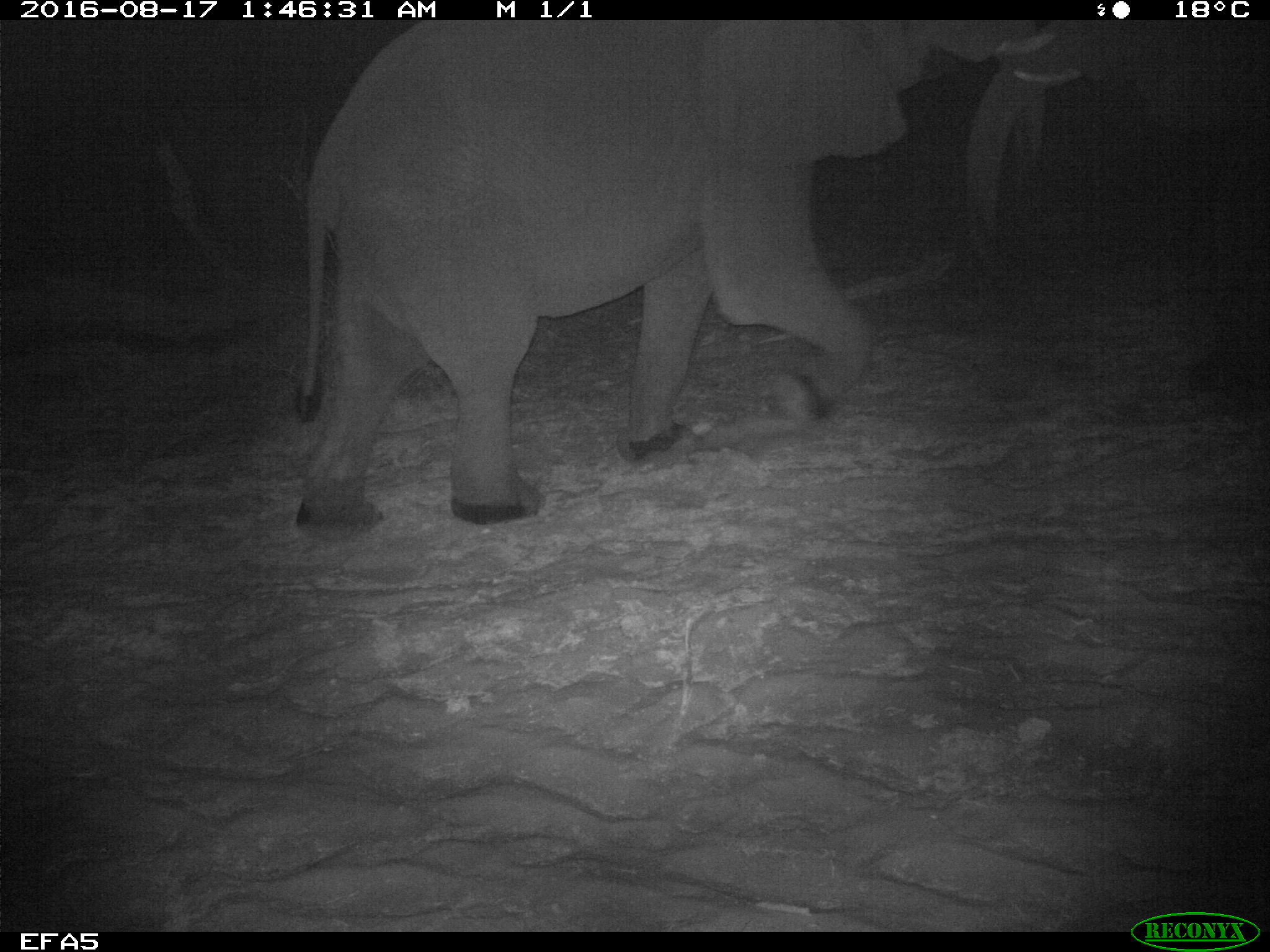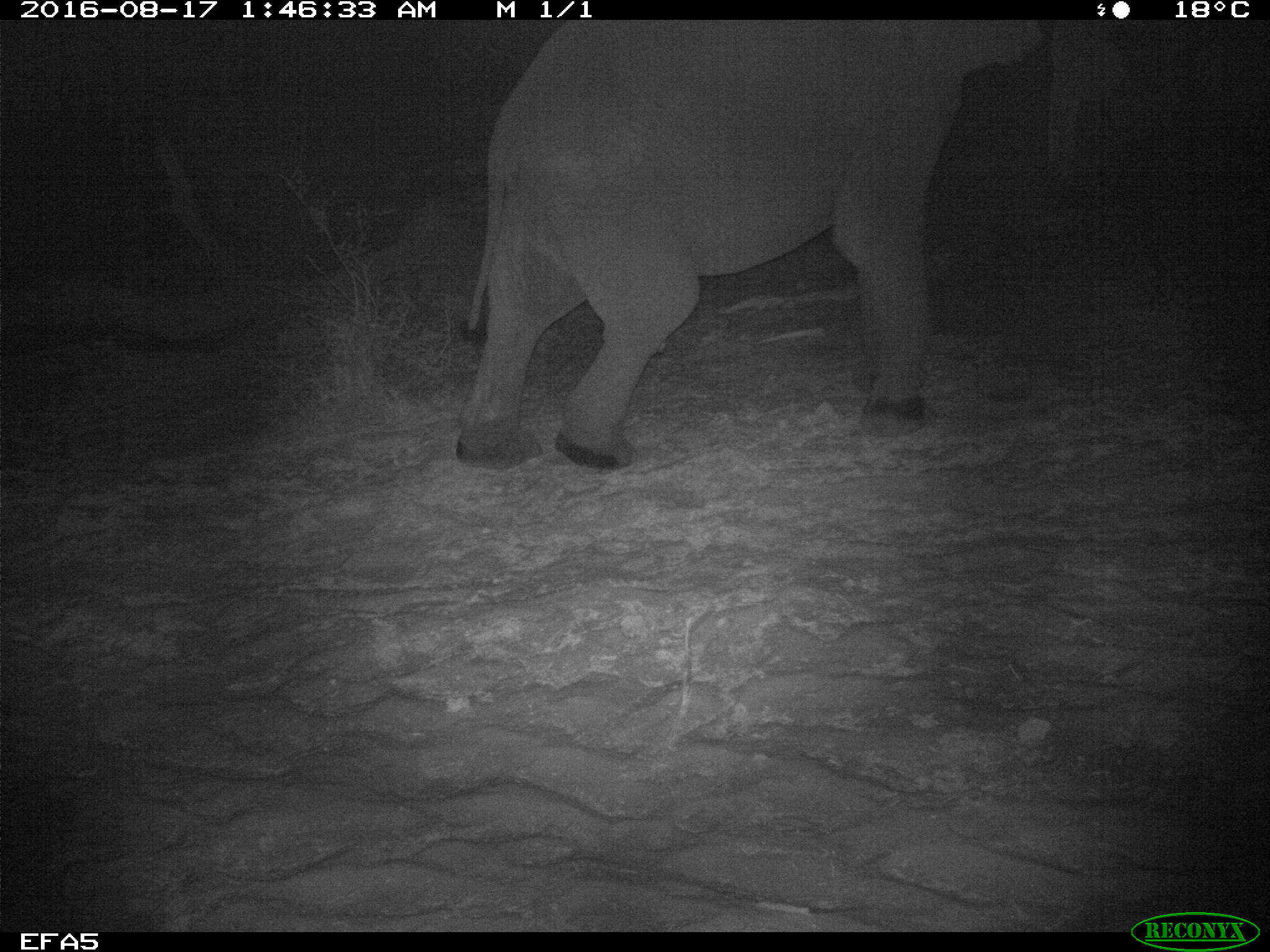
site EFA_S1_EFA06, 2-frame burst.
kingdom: Animalia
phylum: Chordata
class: Mammalia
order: Proboscidea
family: Elephantidae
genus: Loxodonta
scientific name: Loxodonta africana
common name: african bush elephant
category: elephant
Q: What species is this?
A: Elephant (african bush elephant) (Loxodonta africana).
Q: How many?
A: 2.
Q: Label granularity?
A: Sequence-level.